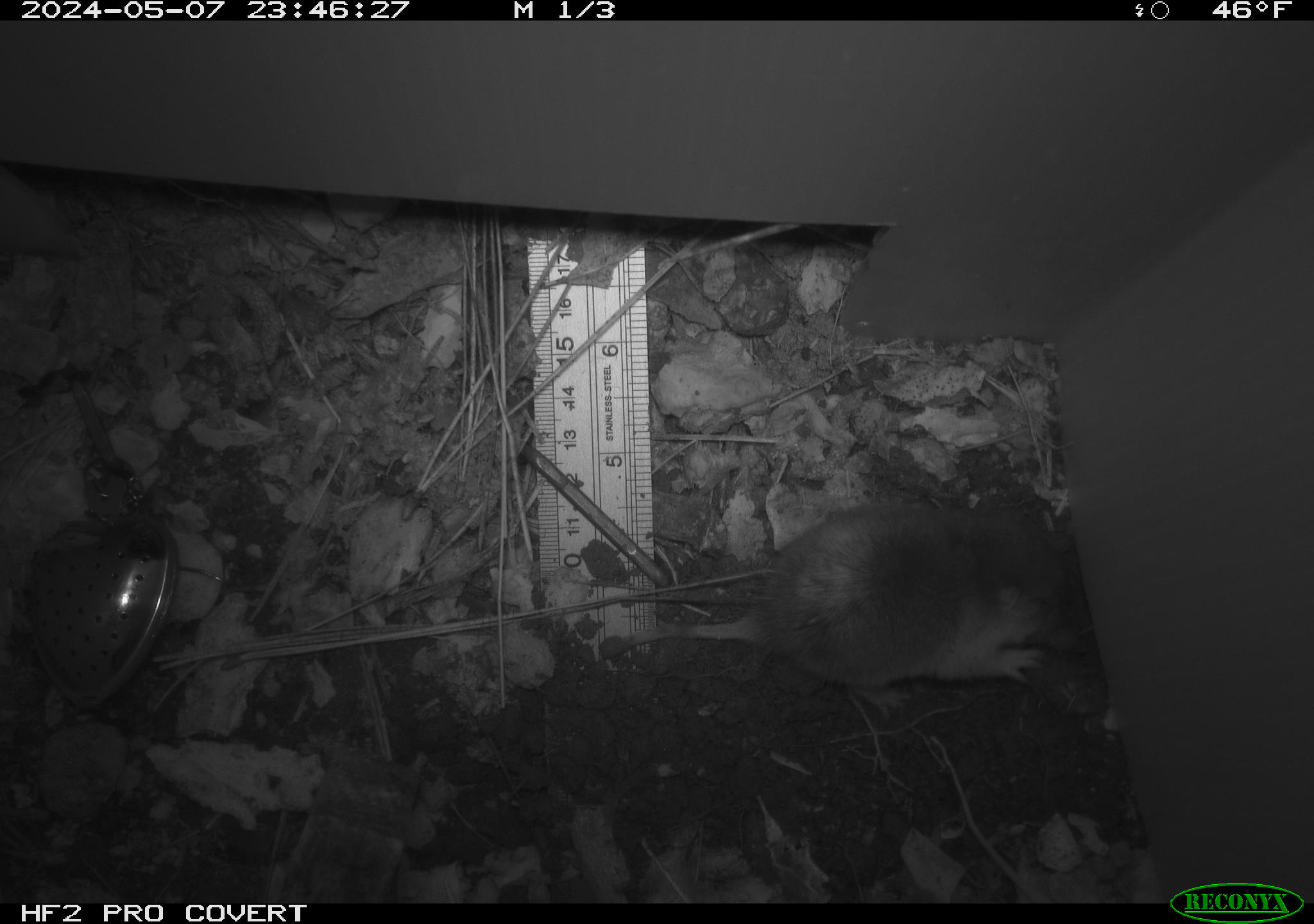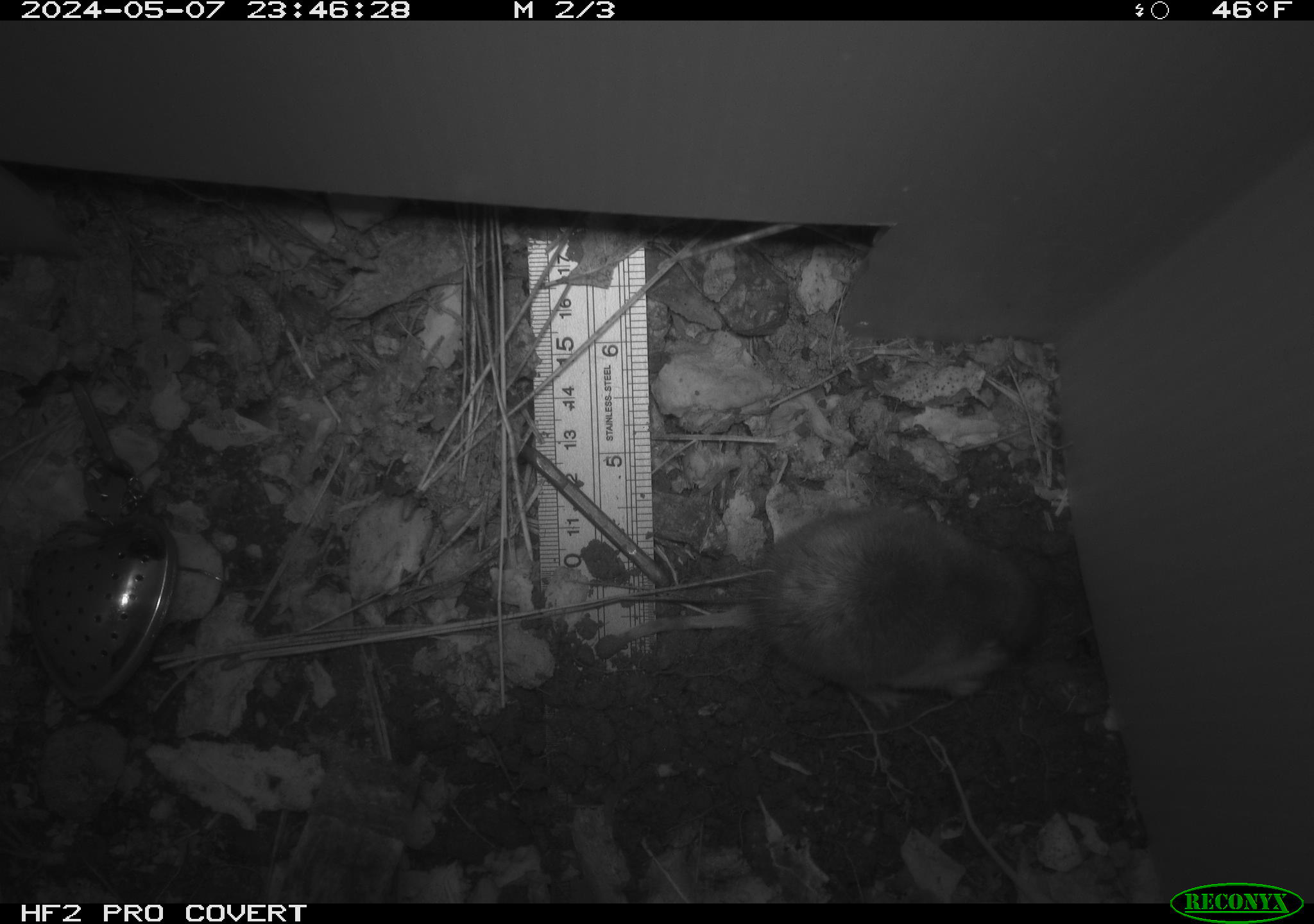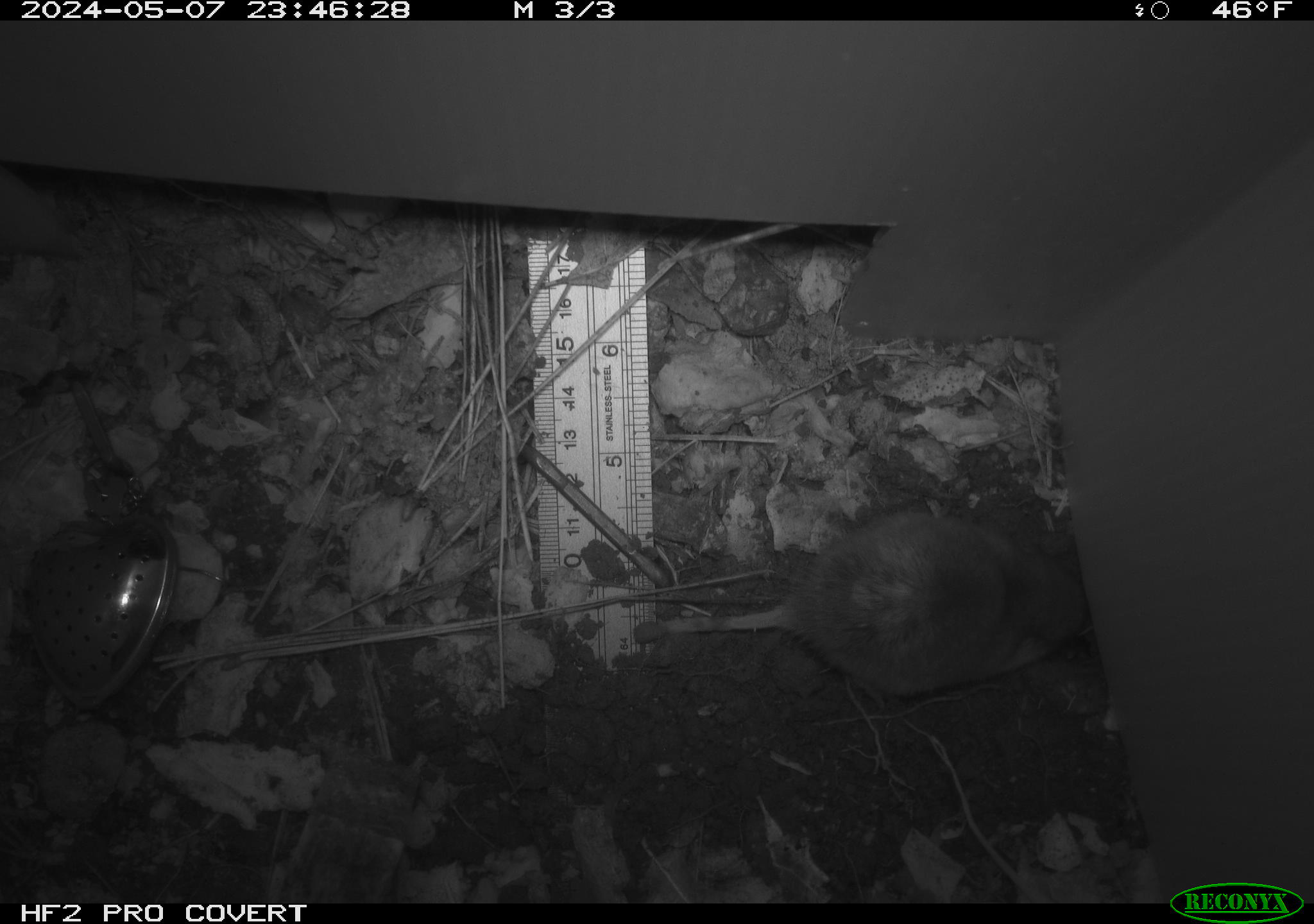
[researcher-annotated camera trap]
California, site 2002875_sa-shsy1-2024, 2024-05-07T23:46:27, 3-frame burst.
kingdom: Animalia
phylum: Chordata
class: Mammalia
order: Rodentia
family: Geomyidae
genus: Thomomys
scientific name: Thomomys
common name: smooth-toothed pocket gophers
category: thomomys species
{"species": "thomomys species (smooth-toothed pocket gophers) (Thomomys)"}